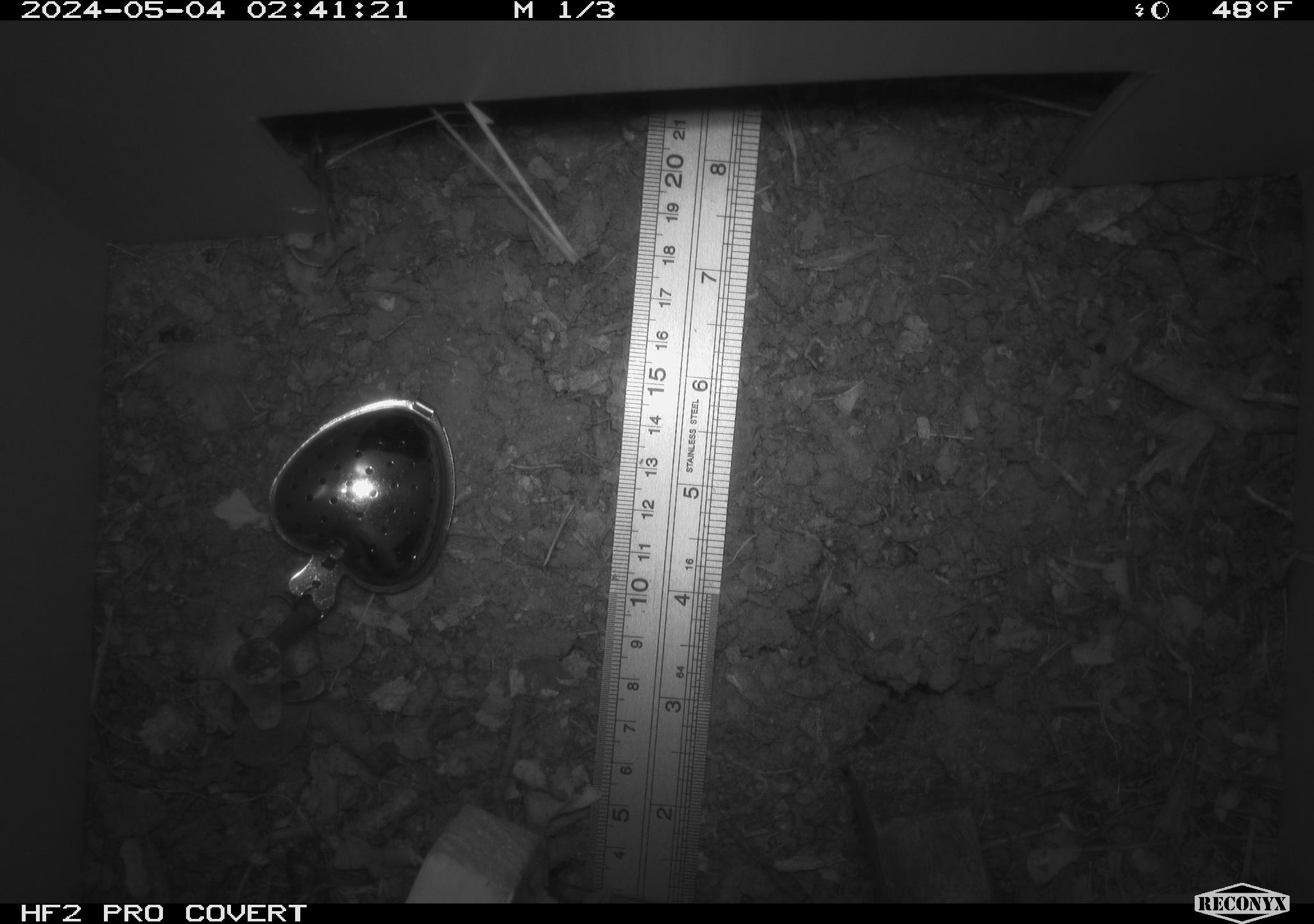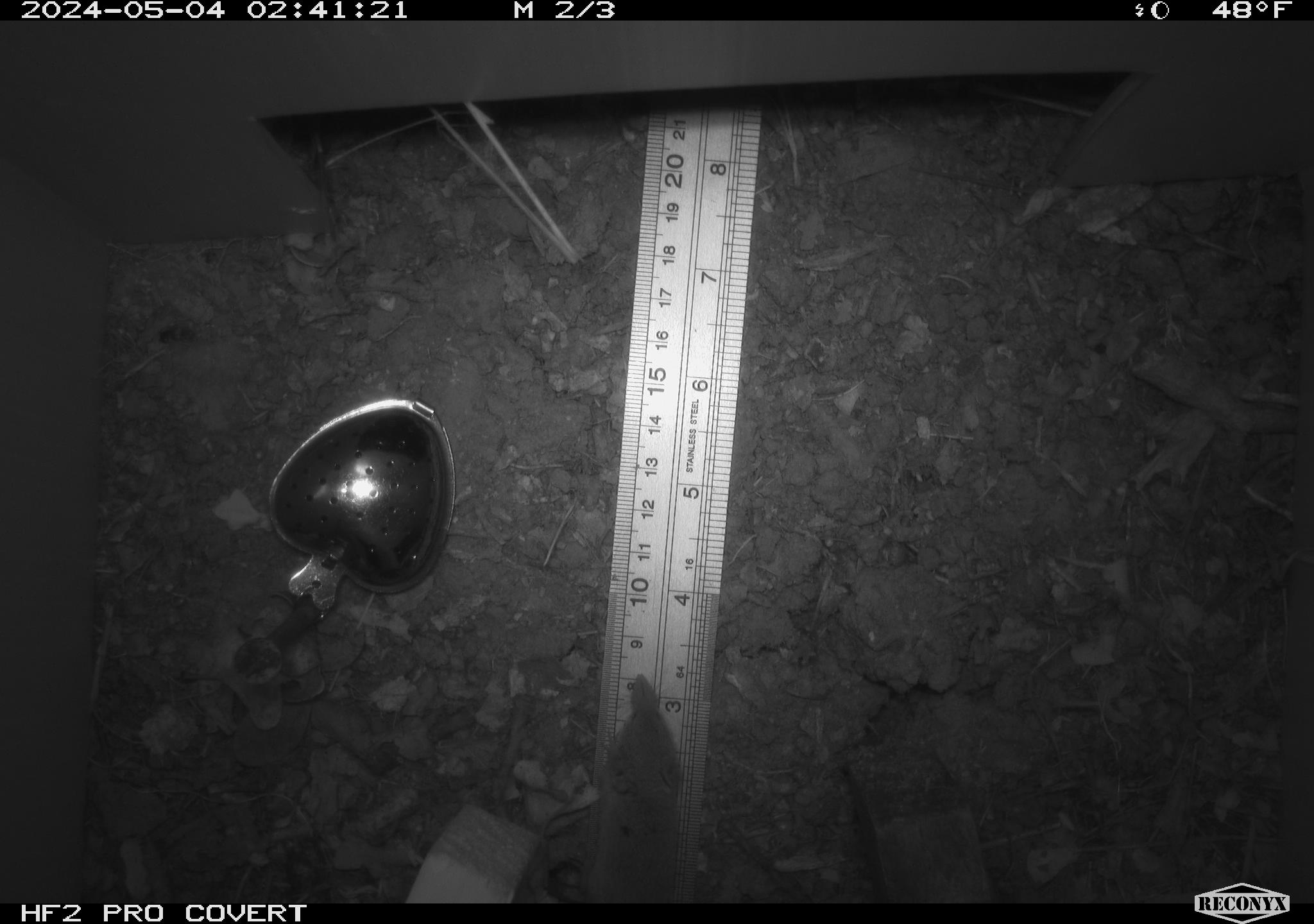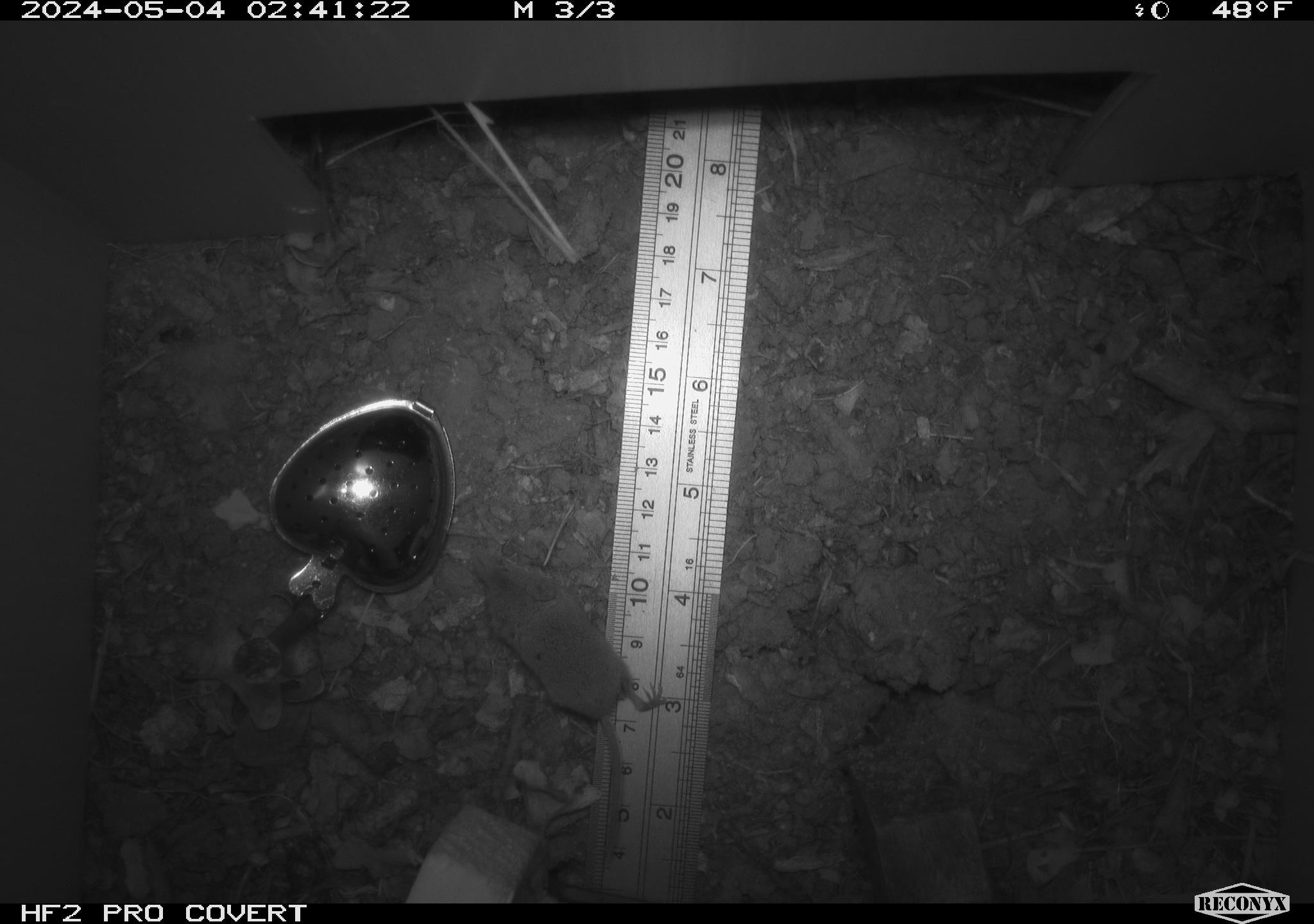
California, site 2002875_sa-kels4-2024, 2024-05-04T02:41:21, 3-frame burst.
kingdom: Animalia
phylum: Chordata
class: Mammalia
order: Eulipotyphla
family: Soricidae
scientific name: Soricidae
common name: shrews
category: soricidae family